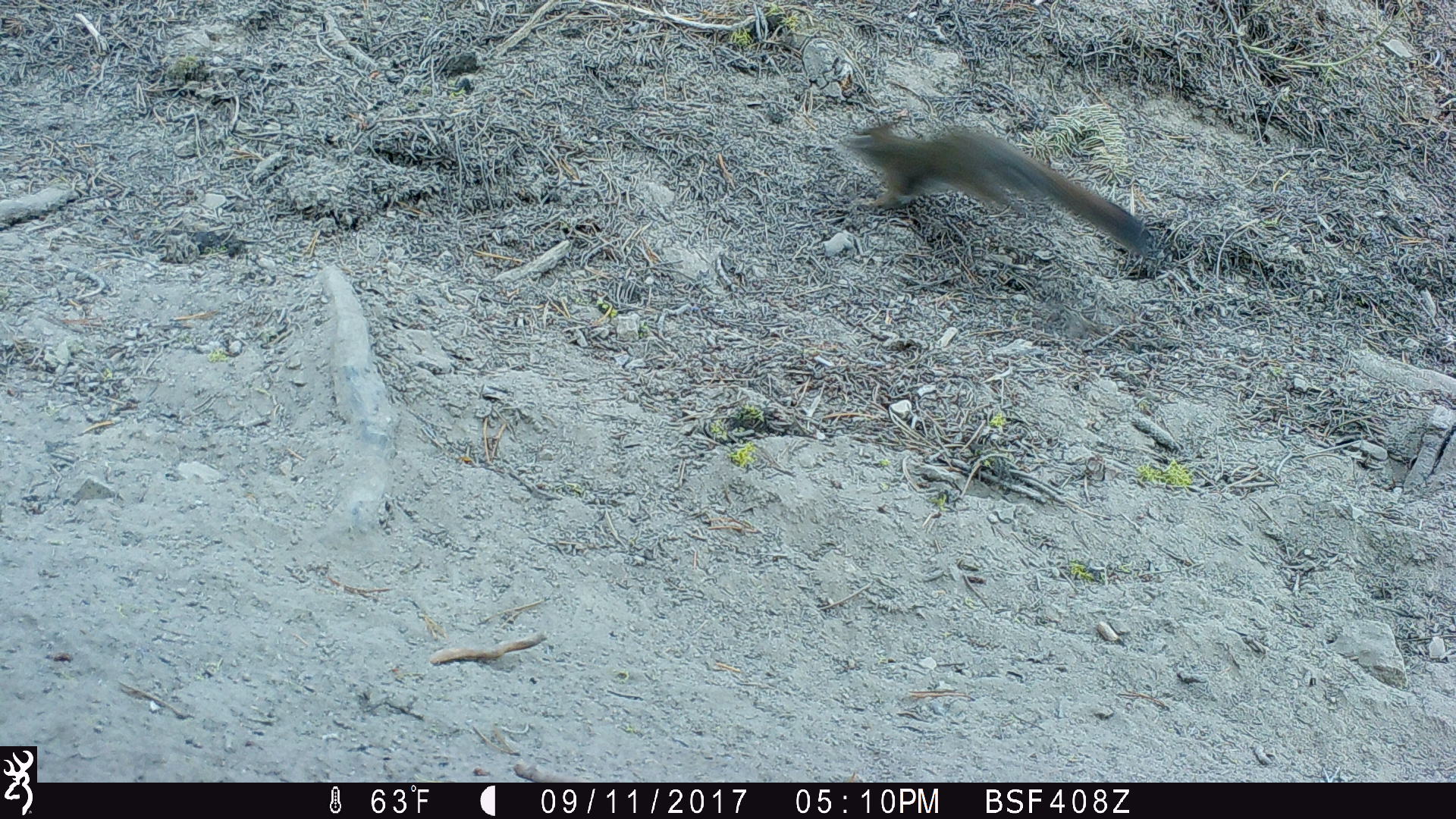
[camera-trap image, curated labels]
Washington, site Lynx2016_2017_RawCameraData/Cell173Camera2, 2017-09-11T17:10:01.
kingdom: Animalia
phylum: Chordata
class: Mammalia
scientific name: Mammalia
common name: small mammal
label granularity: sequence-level